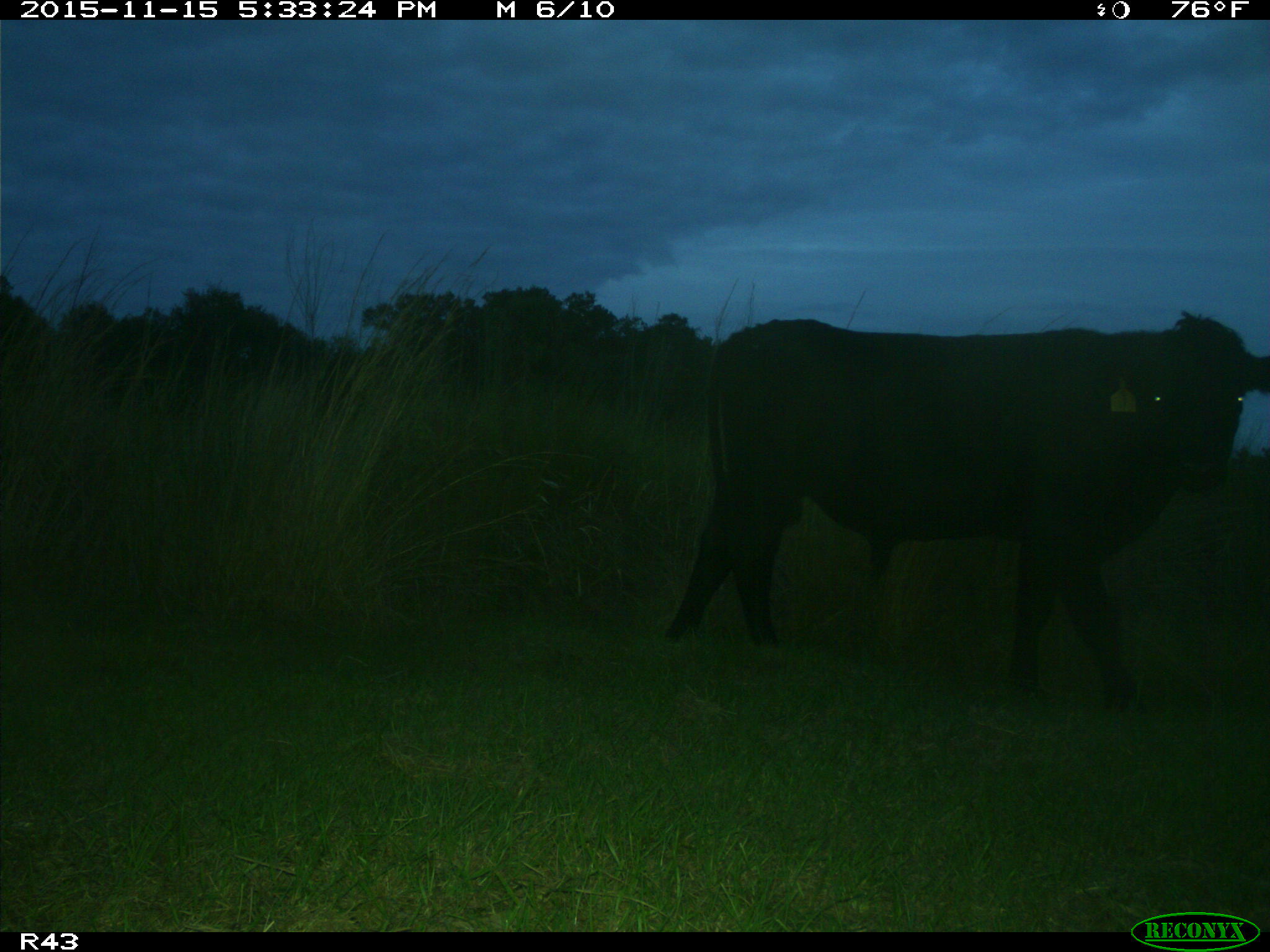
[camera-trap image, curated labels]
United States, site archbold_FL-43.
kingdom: Animalia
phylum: Chordata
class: Mammalia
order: Artiodactyla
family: Bovidae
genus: Bos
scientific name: Bos taurus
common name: domestic cow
Bos taurus (domestic cow).